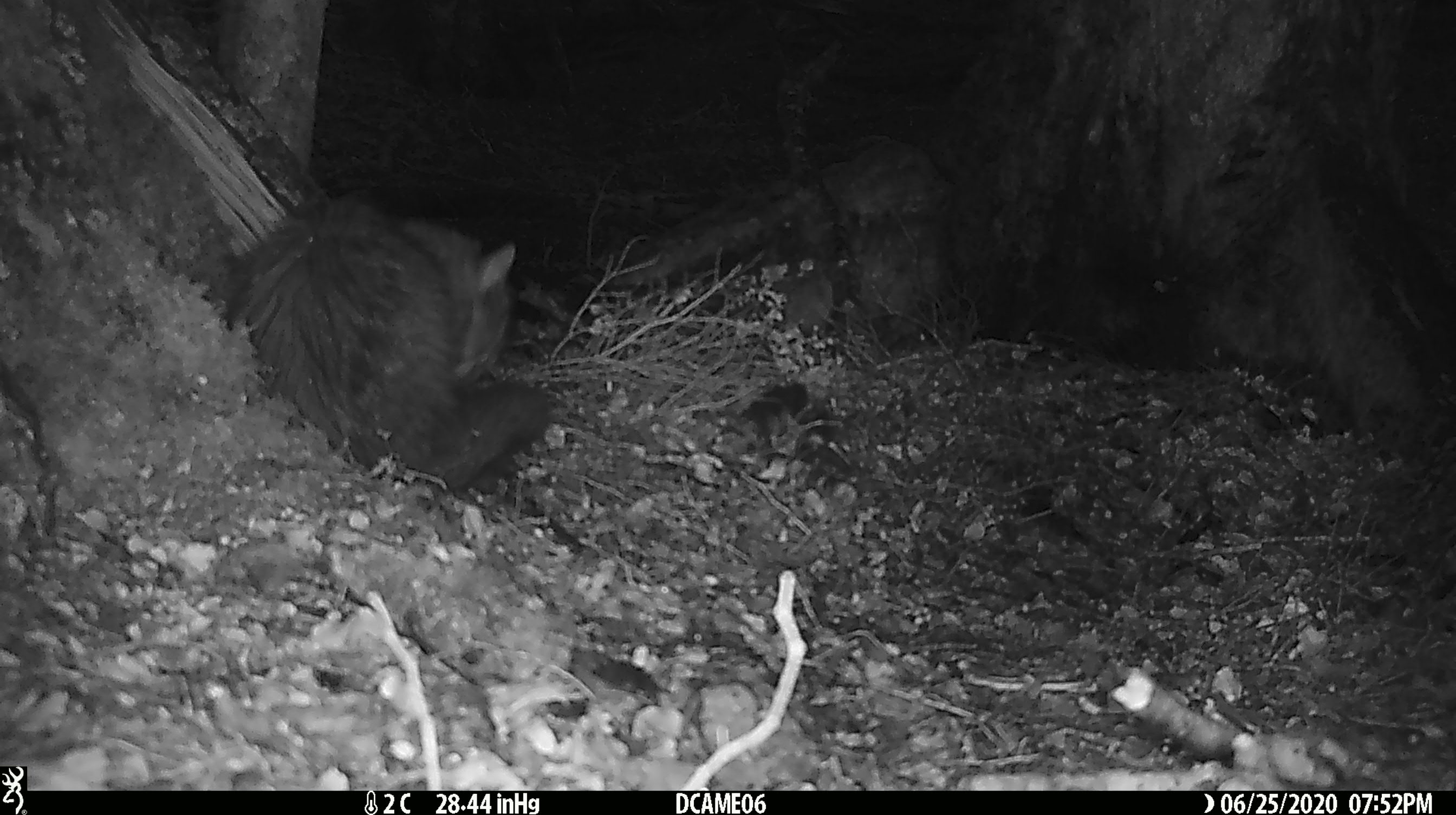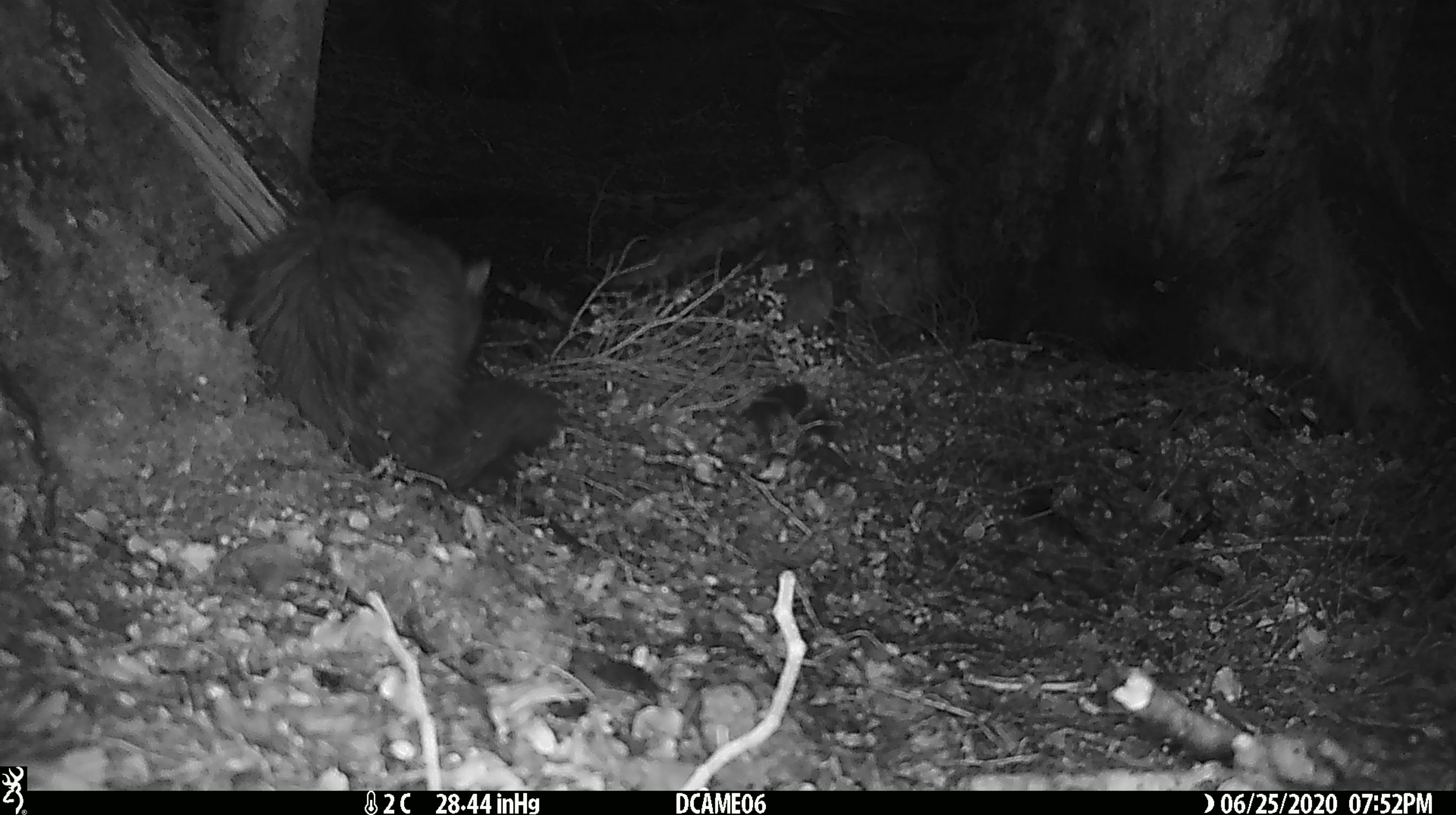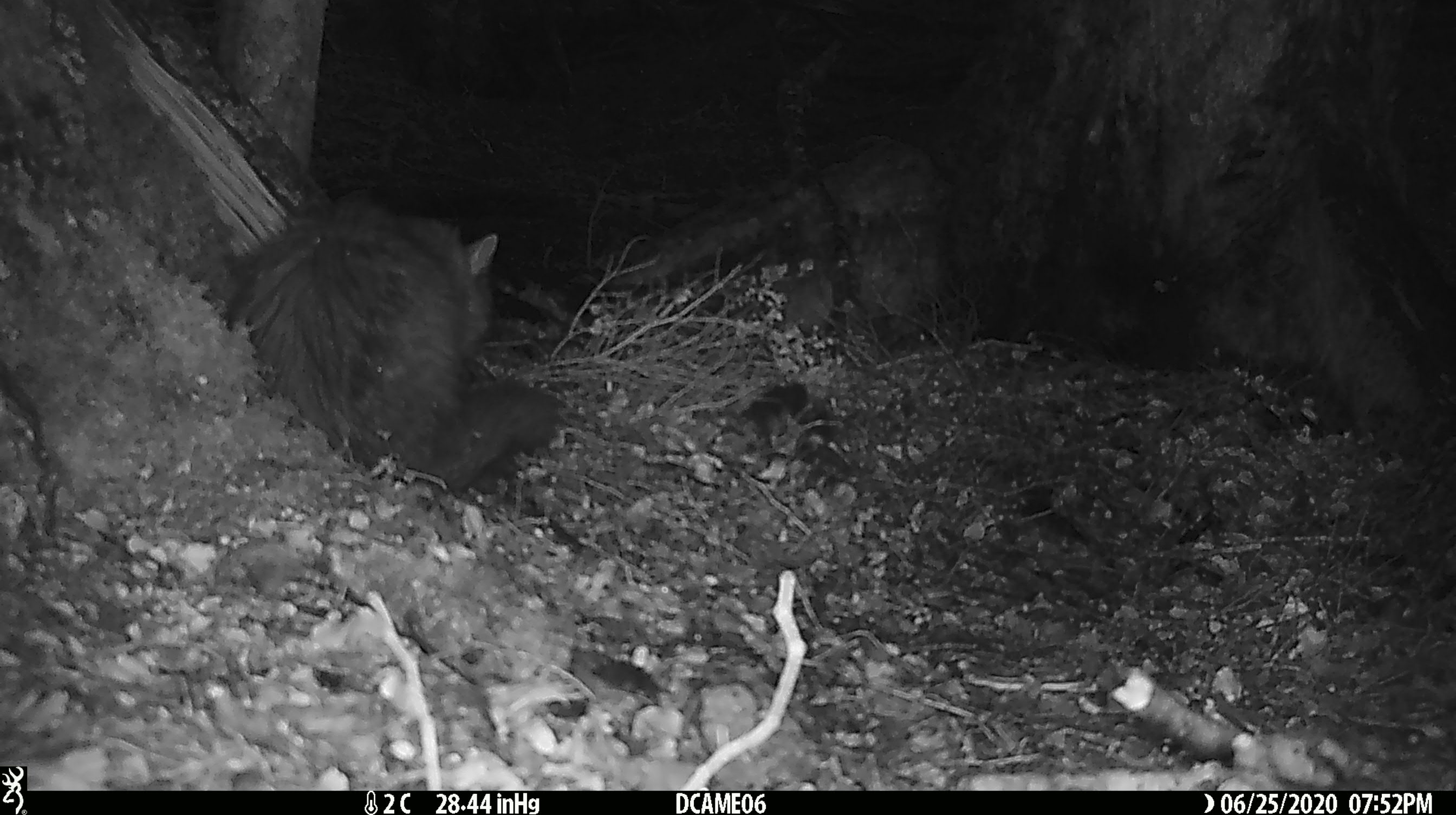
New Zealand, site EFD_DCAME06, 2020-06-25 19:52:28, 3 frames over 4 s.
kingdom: Animalia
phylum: Chordata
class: Mammalia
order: Carnivora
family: Felidae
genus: Felis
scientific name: Felis catus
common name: domestic cat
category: cat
Cat (domestic cat) (Felis catus).